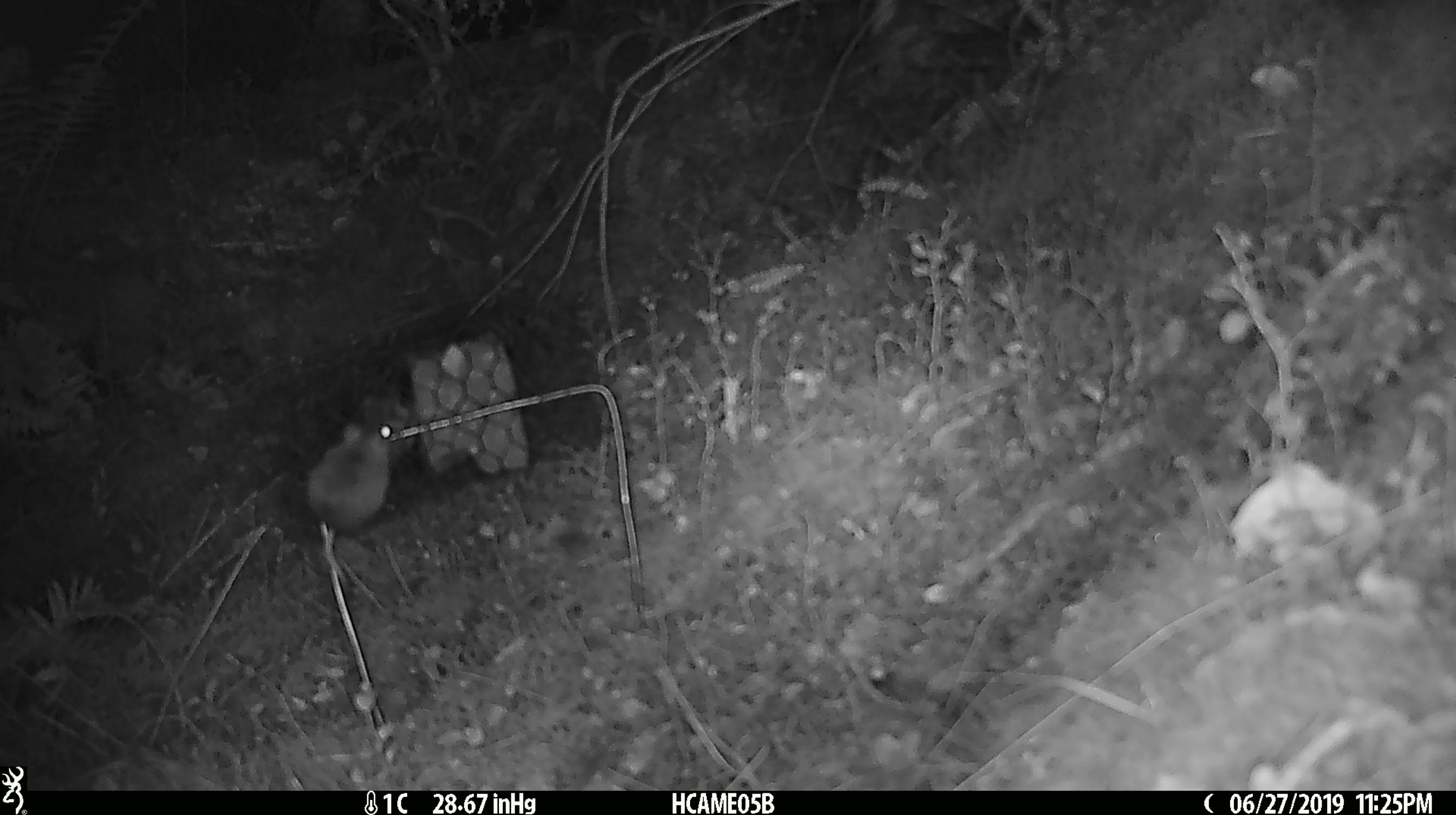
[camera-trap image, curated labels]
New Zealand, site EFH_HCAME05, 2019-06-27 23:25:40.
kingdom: Animalia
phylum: Chordata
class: Mammalia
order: Rodentia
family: Muridae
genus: Mus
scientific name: Mus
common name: mouse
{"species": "mouse (Mus)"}